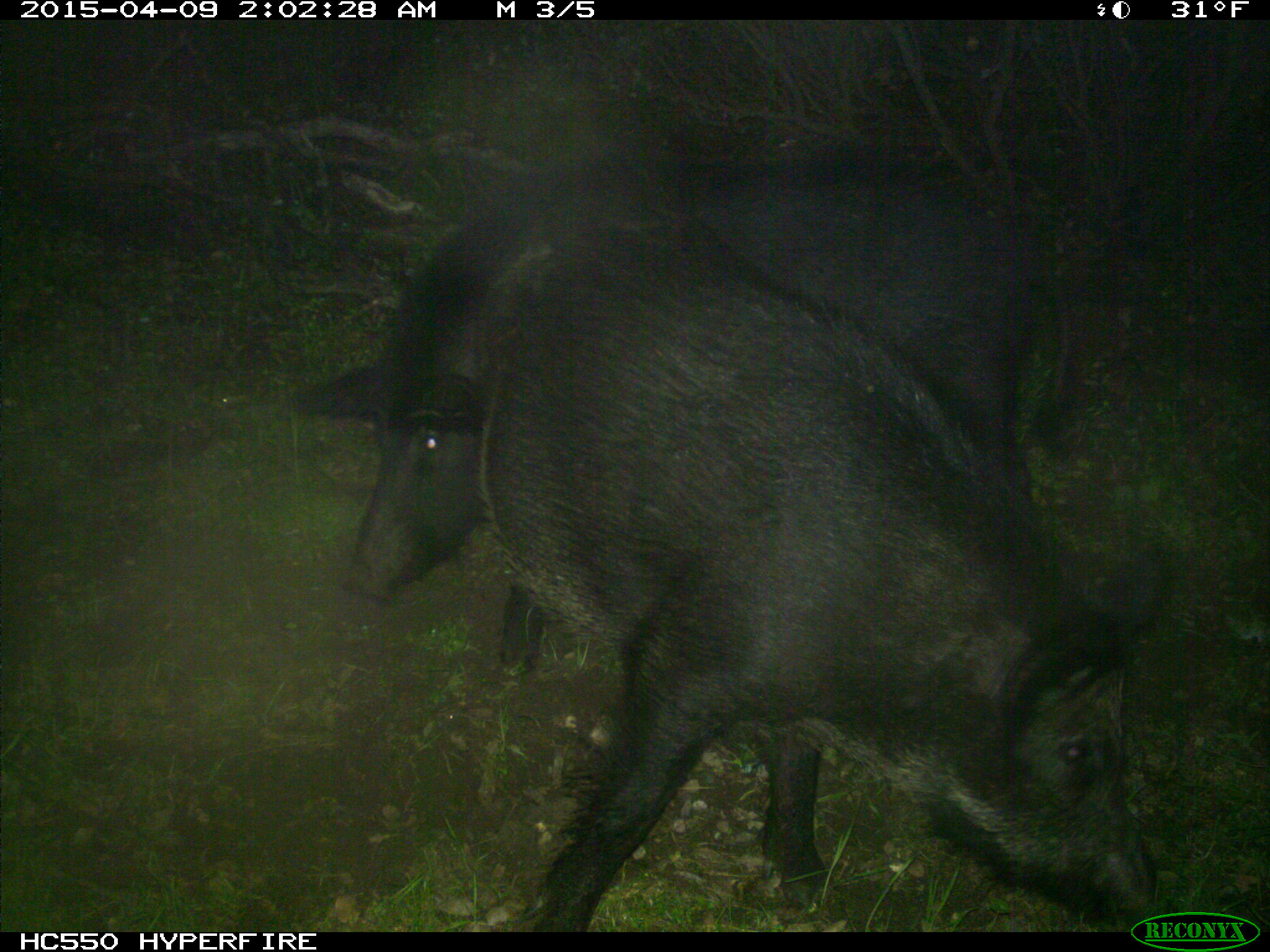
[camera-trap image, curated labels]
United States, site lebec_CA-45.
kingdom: Animalia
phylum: Chordata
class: Mammalia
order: Artiodactyla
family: Suidae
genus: Sus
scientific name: Sus scrofa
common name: wild boar